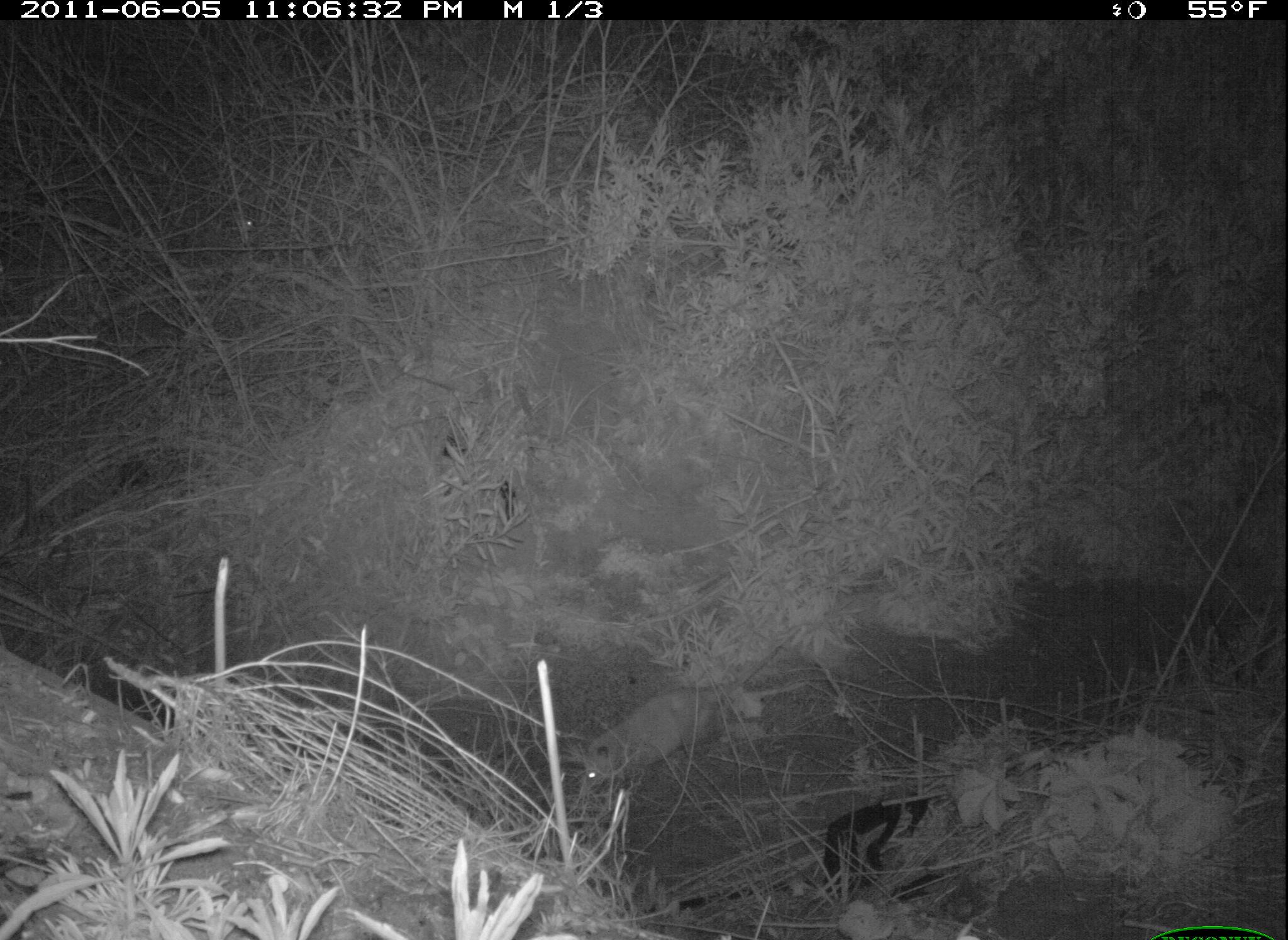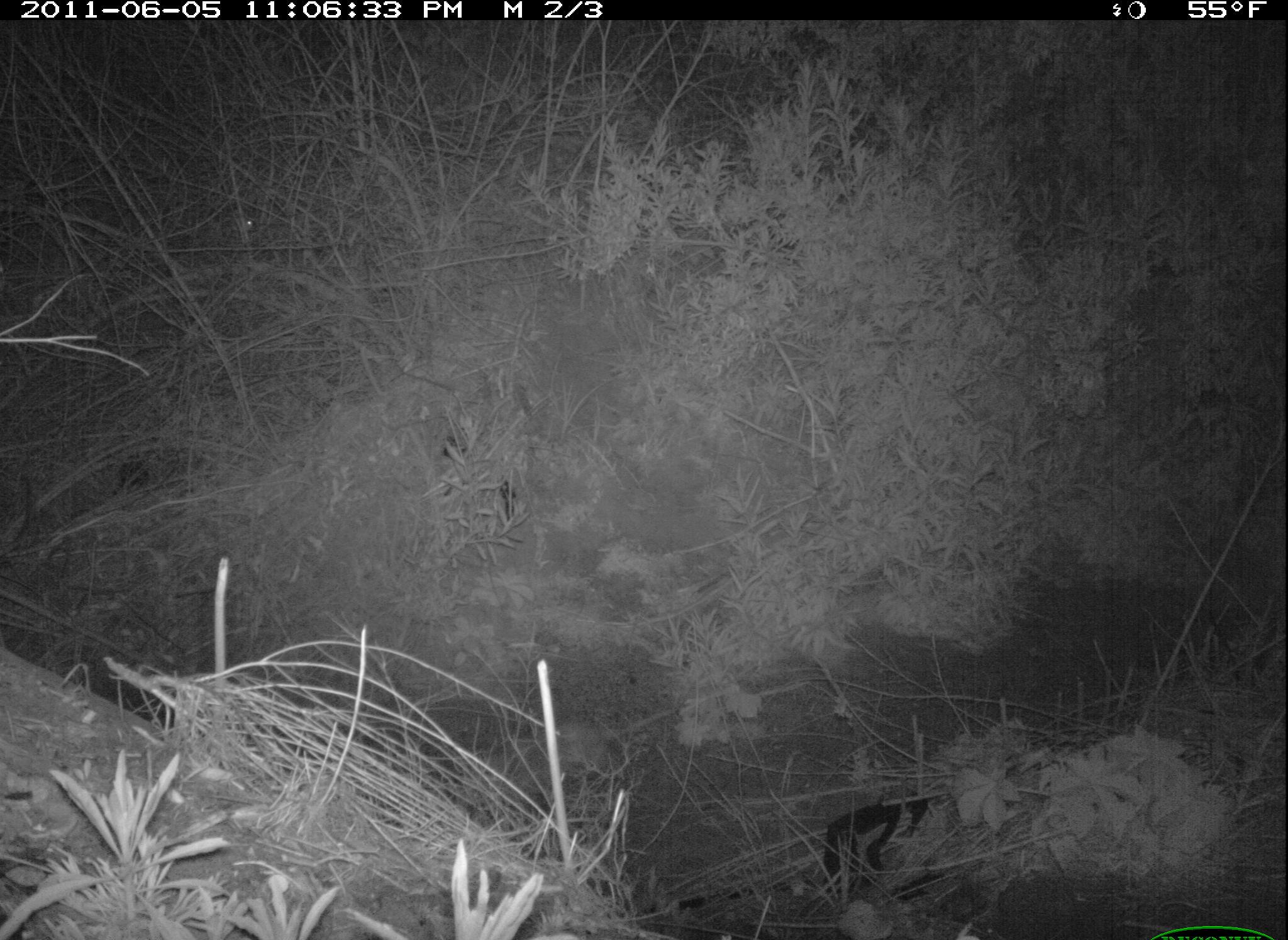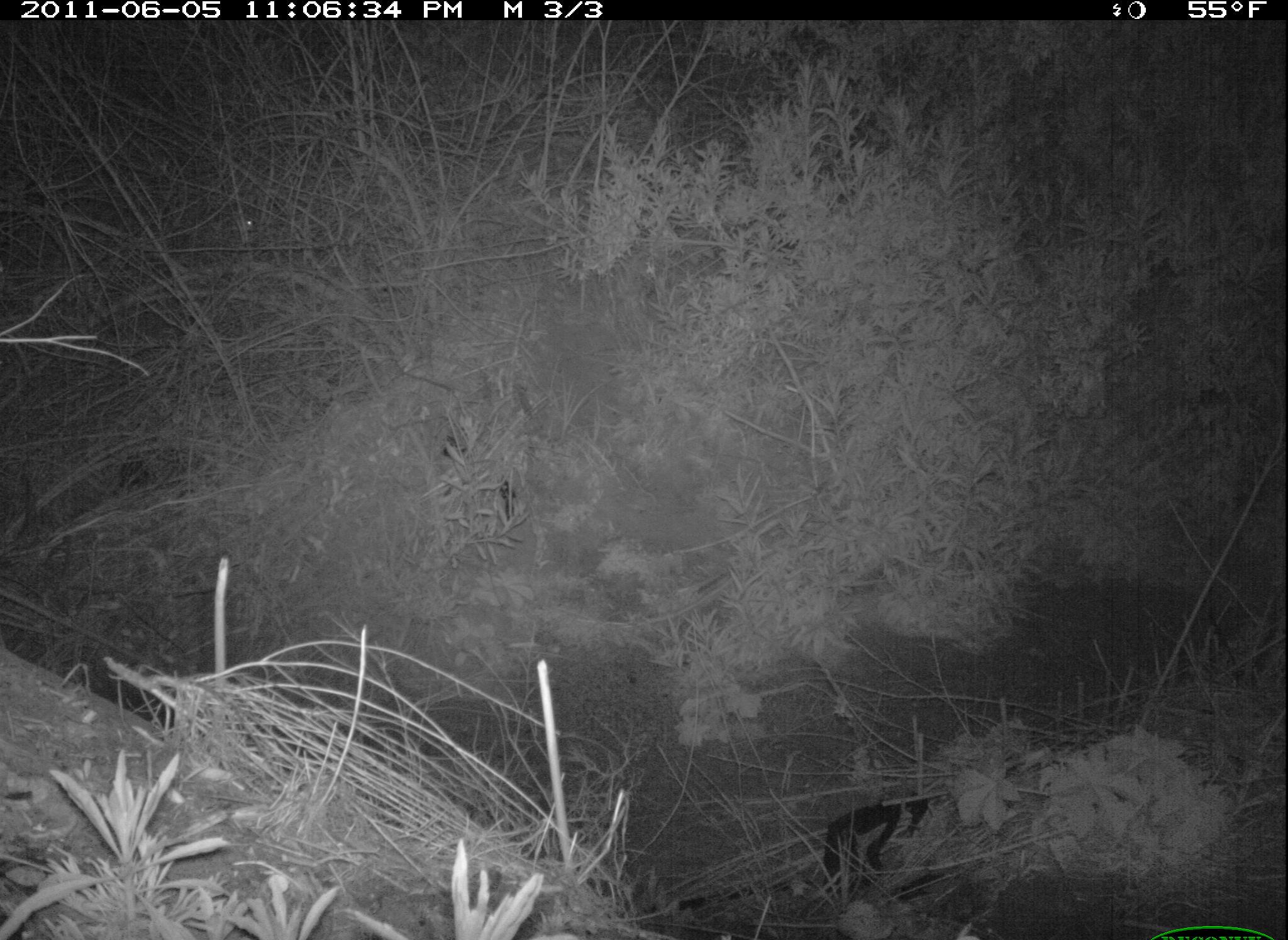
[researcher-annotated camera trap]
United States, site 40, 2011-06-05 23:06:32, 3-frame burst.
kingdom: Animalia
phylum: Chordata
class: Mammalia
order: Didelphimorphia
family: Didelphidae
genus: Didelphis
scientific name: Didelphis virginiana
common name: virginia opossum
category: opossum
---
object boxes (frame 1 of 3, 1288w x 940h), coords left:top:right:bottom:
opossum: 554:639:803:805